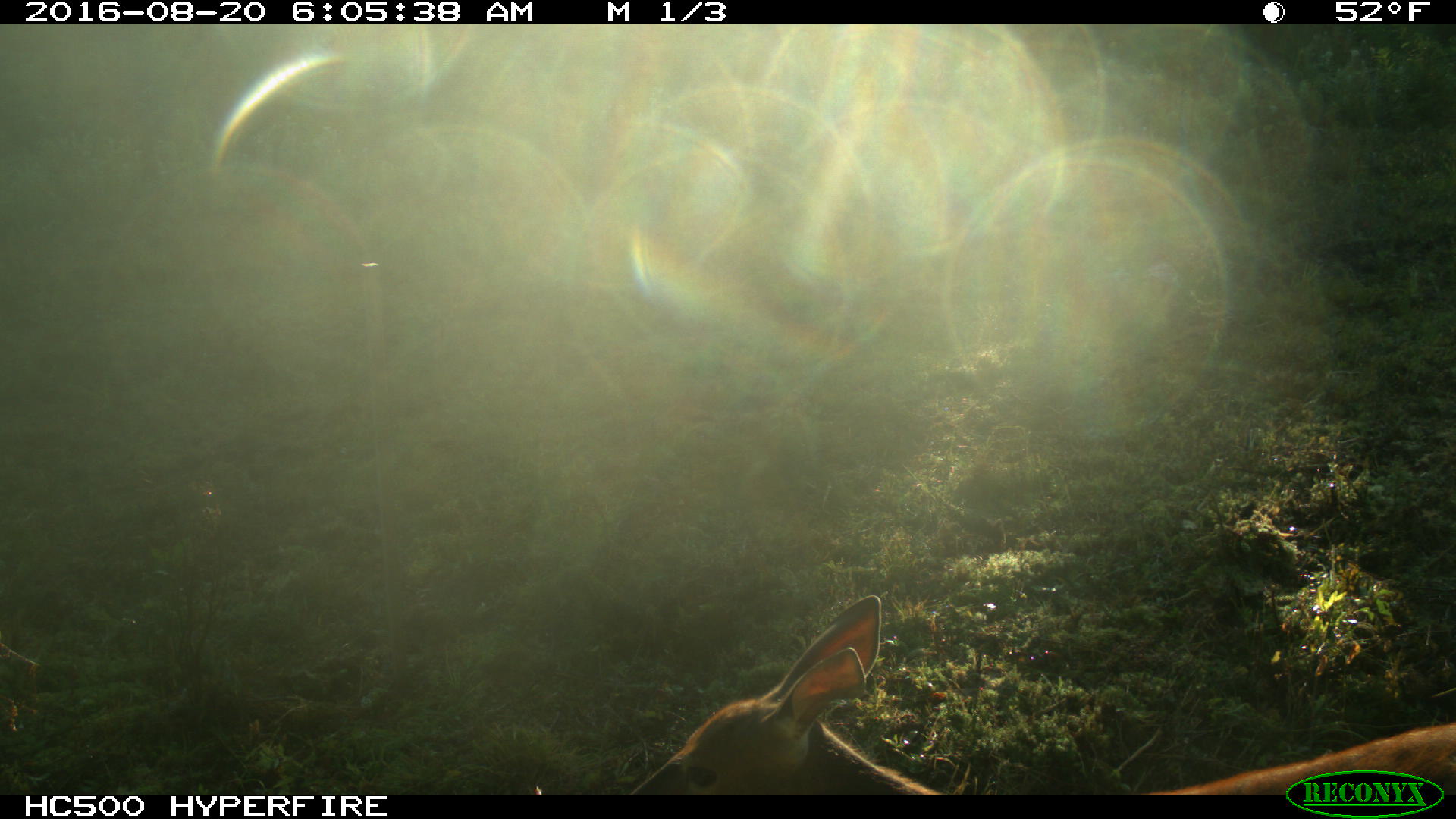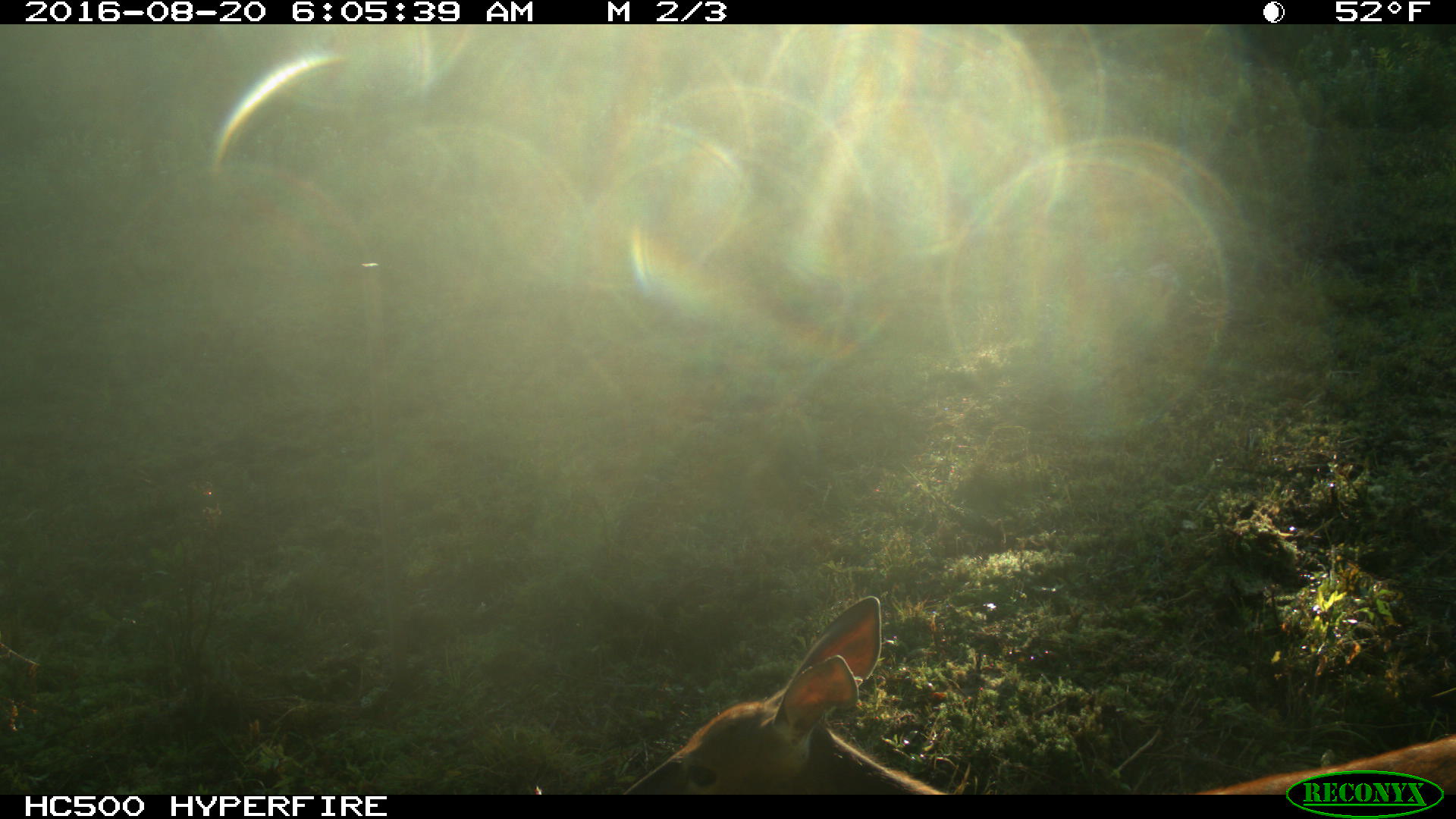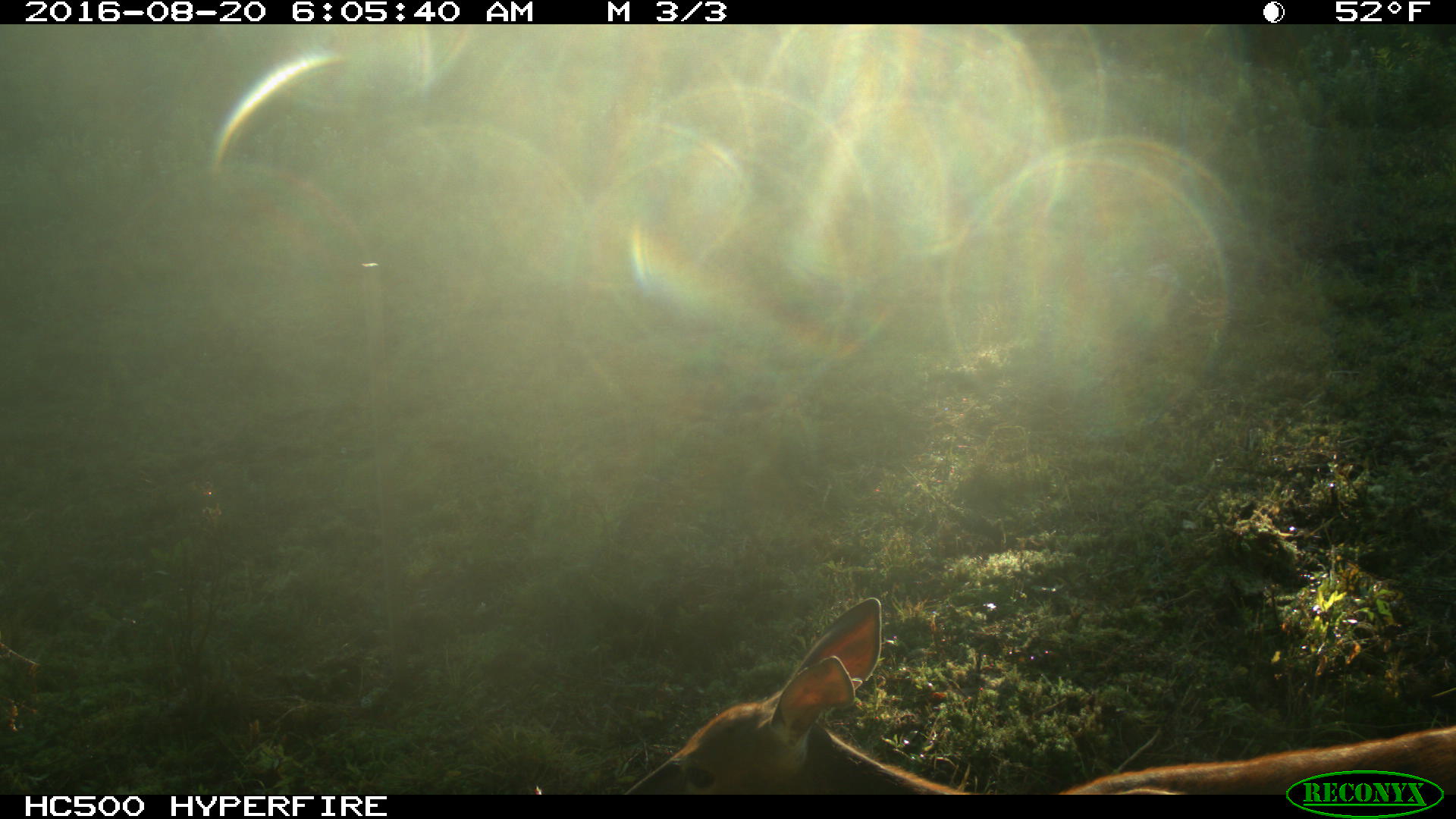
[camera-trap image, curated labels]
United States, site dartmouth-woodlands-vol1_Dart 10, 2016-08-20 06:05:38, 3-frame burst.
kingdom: Animalia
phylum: Chordata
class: Mammalia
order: Artiodactyla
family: Cervidae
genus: Odocoileus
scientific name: Odocoileus virginianus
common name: white-tailed deer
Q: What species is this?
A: White-tailed deer (Odocoileus virginianus).